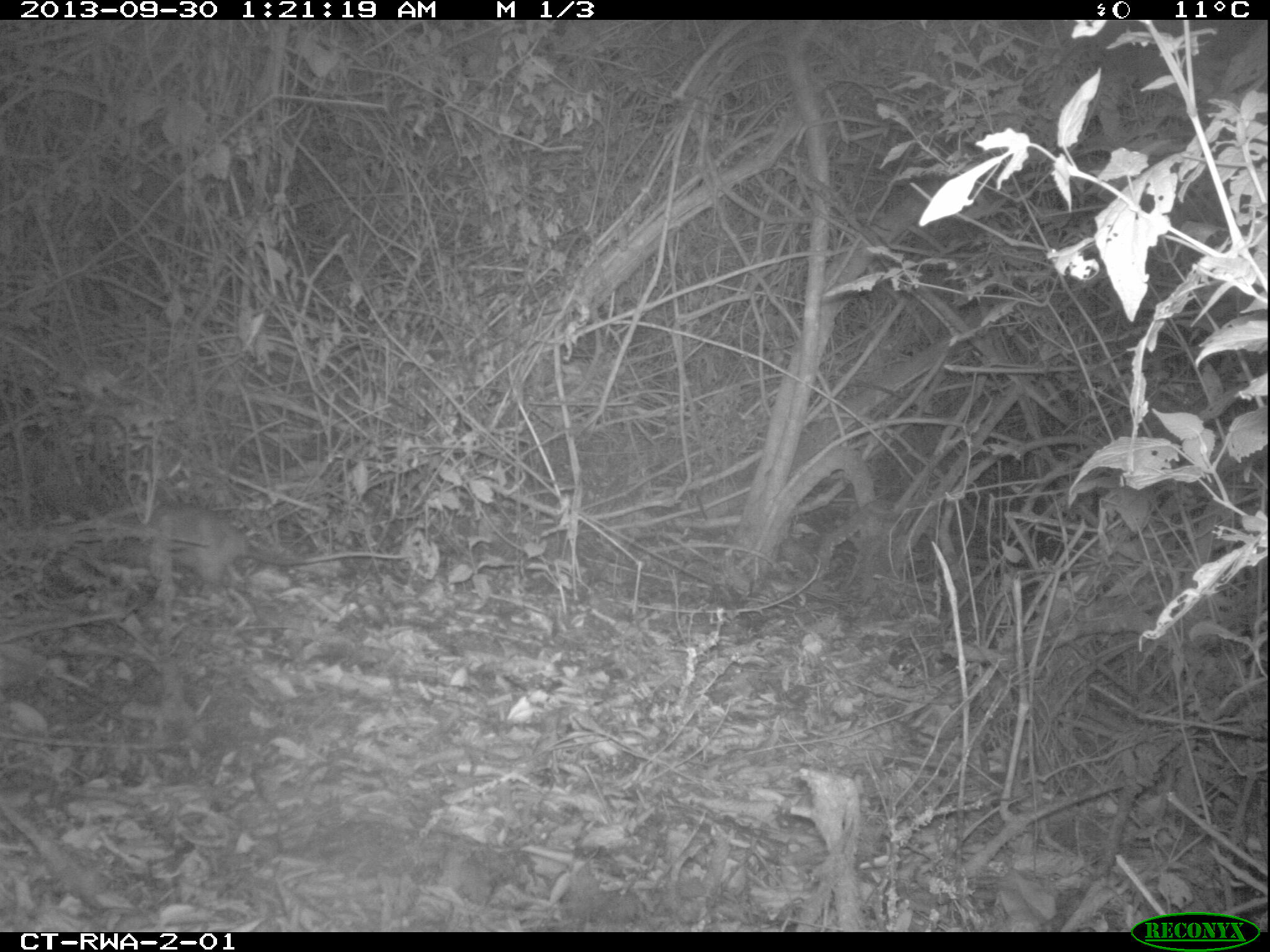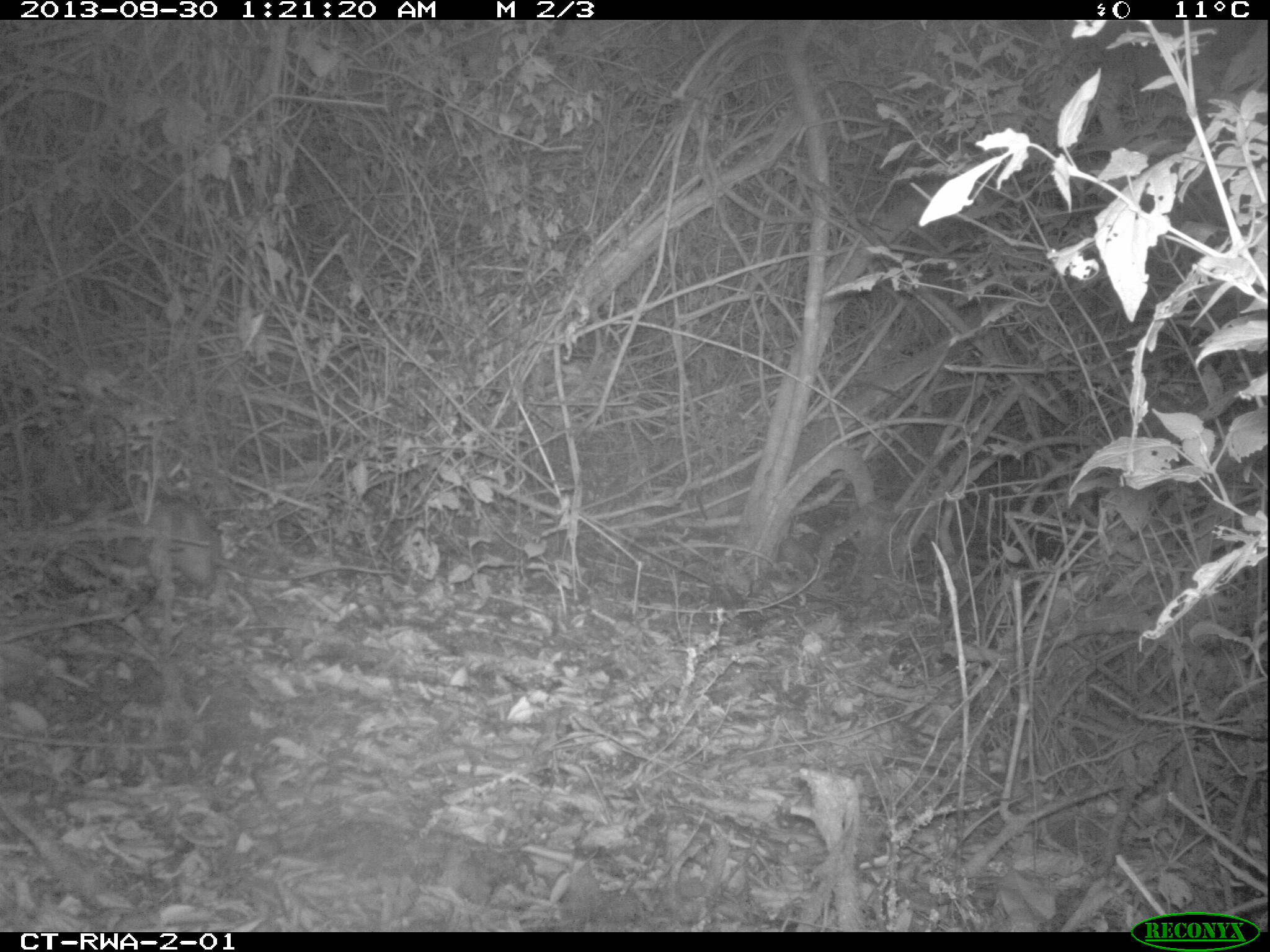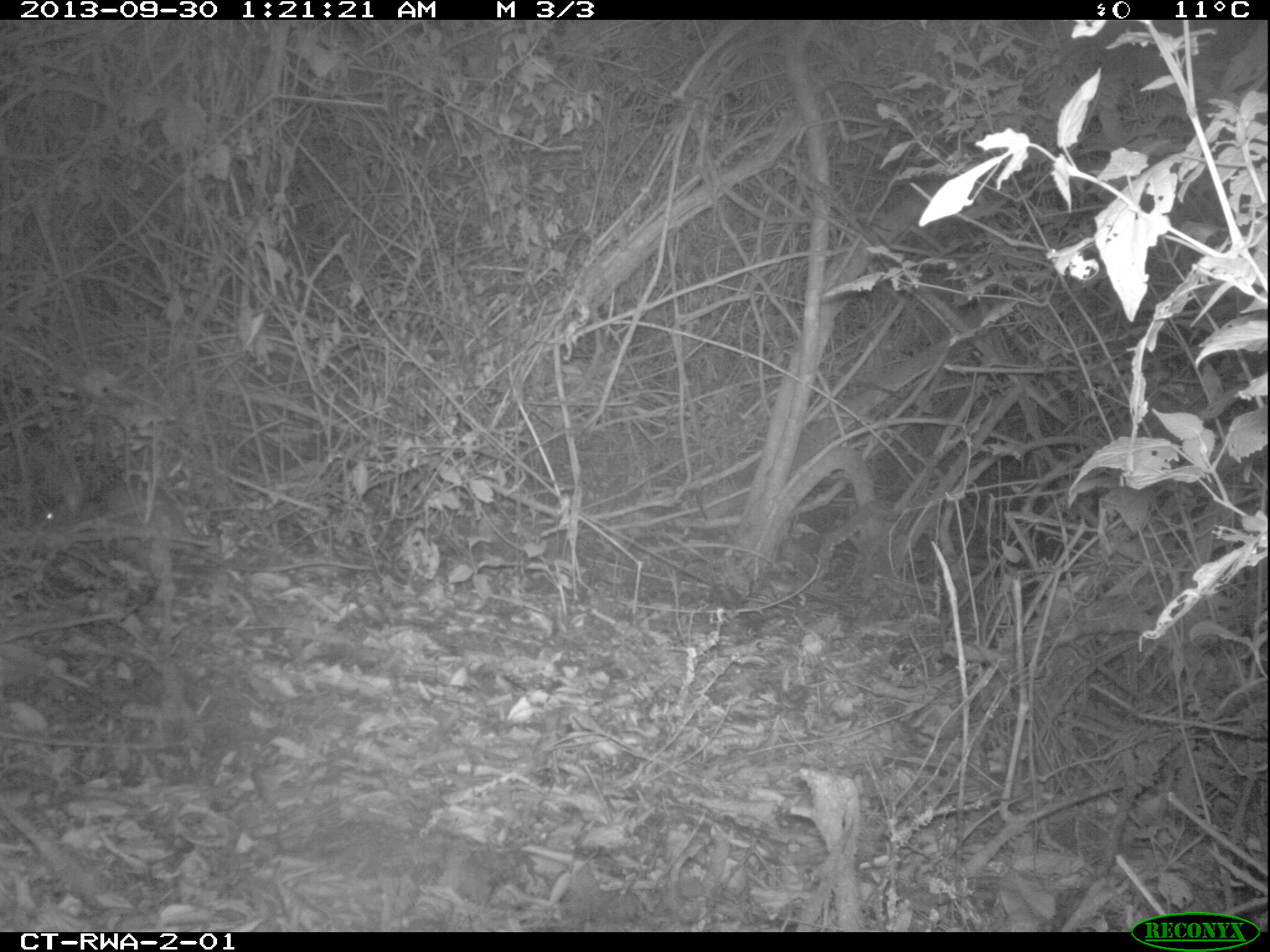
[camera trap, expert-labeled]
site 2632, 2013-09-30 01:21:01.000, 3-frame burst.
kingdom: Animalia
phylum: Chordata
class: Mammalia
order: Rodentia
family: Nesomyidae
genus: Cricetomys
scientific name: Cricetomys gambianus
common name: african giant pouched rat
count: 1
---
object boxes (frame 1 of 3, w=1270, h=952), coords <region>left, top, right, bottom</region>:
cricetomys gambianus: <region>126, 500, 430, 597</region>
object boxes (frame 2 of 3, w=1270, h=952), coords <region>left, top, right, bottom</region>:
cricetomys gambianus: <region>99, 500, 392, 593</region>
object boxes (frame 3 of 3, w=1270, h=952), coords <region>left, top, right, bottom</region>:
cricetomys gambianus: <region>15, 475, 373, 577</region>